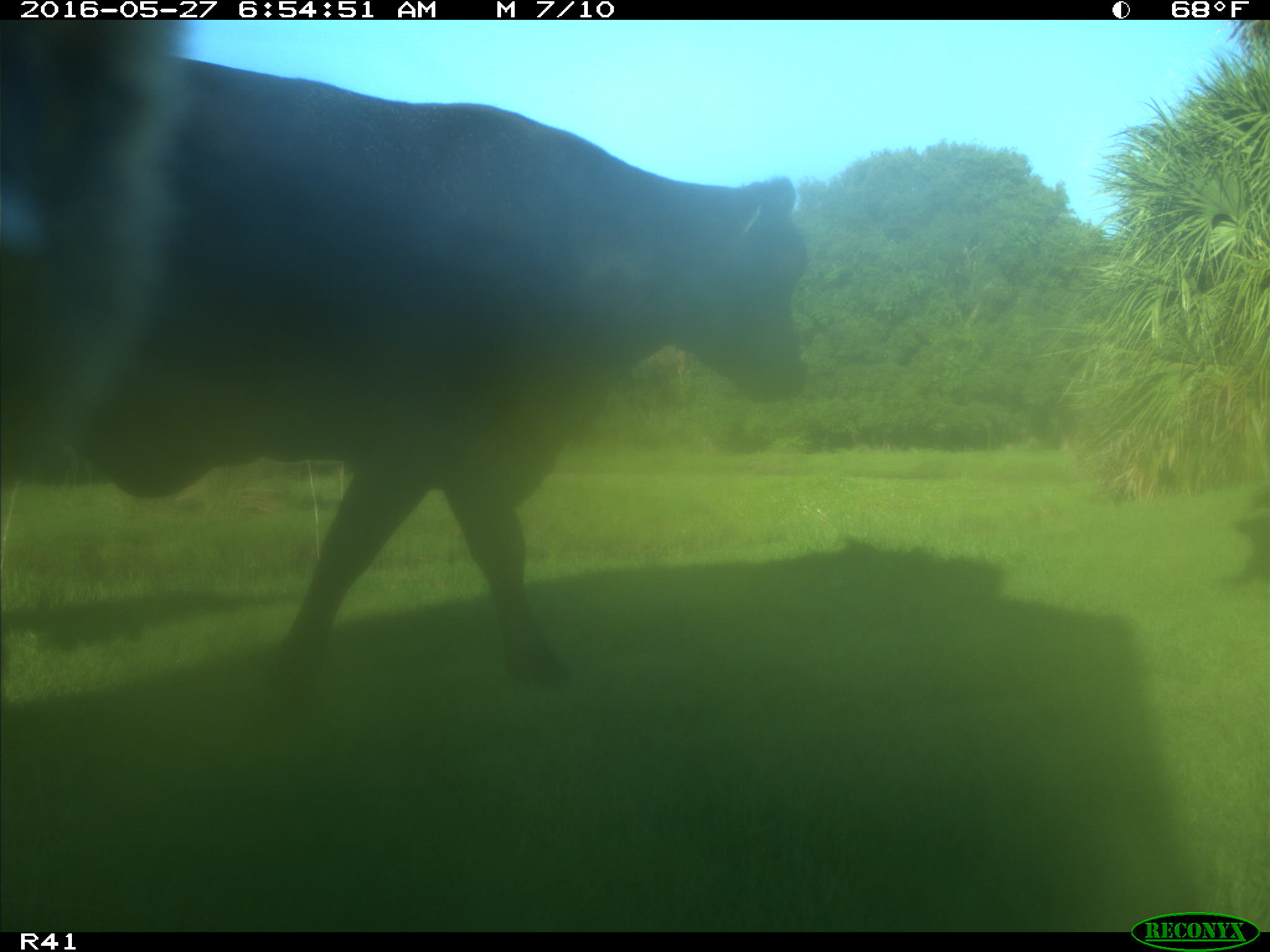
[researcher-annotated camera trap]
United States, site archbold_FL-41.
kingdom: Animalia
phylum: Chordata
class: Mammalia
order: Artiodactyla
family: Bovidae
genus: Bos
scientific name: Bos taurus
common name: domestic cow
Bos taurus (domestic cow).